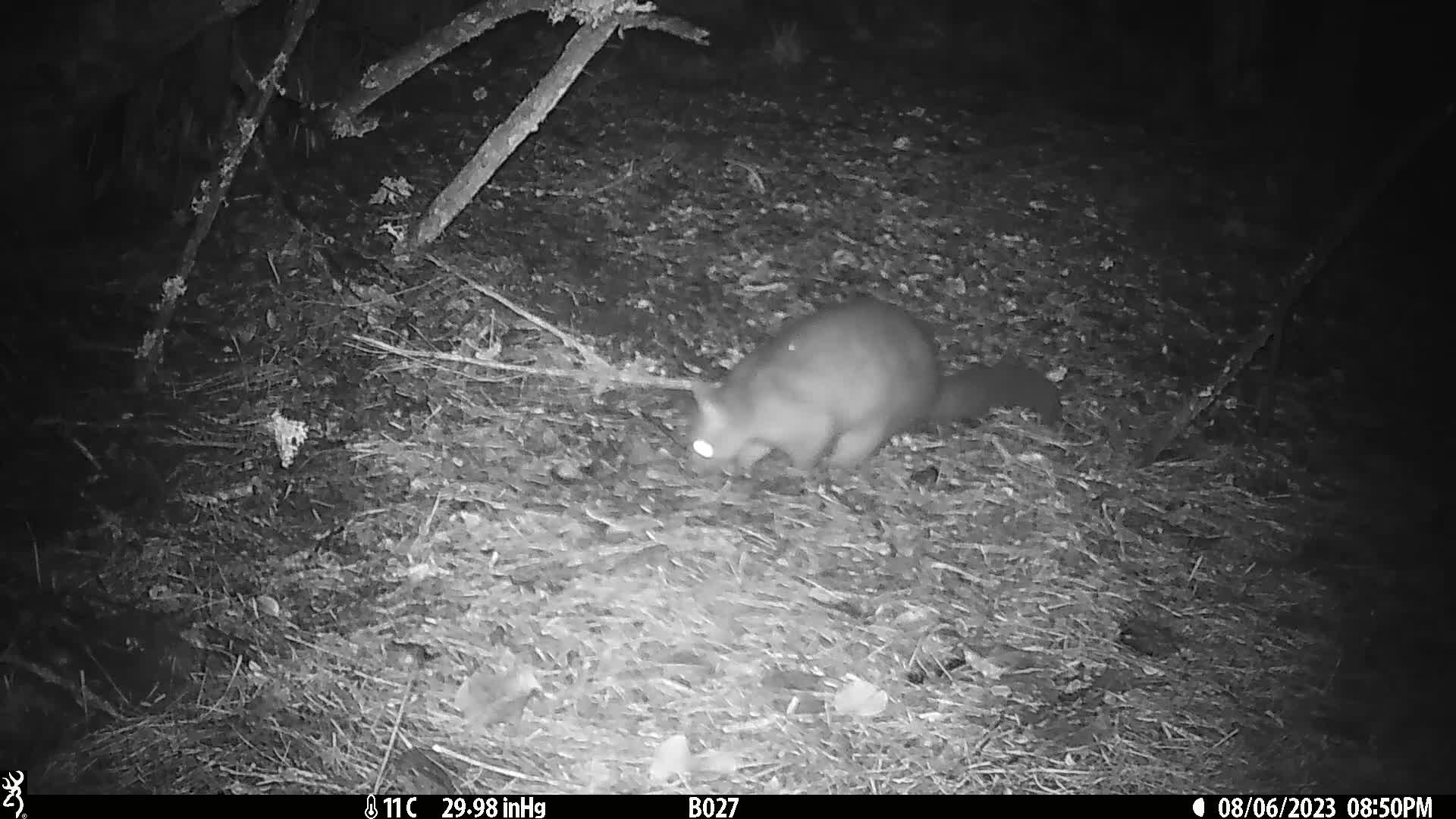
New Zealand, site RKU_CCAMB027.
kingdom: Animalia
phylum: Chordata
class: Mammalia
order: Diprotodontia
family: Phalangeridae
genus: Trichosurus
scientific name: Trichosurus vulpecula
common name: common brushtail possum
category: possum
Possum (common brushtail possum) (Trichosurus vulpecula).